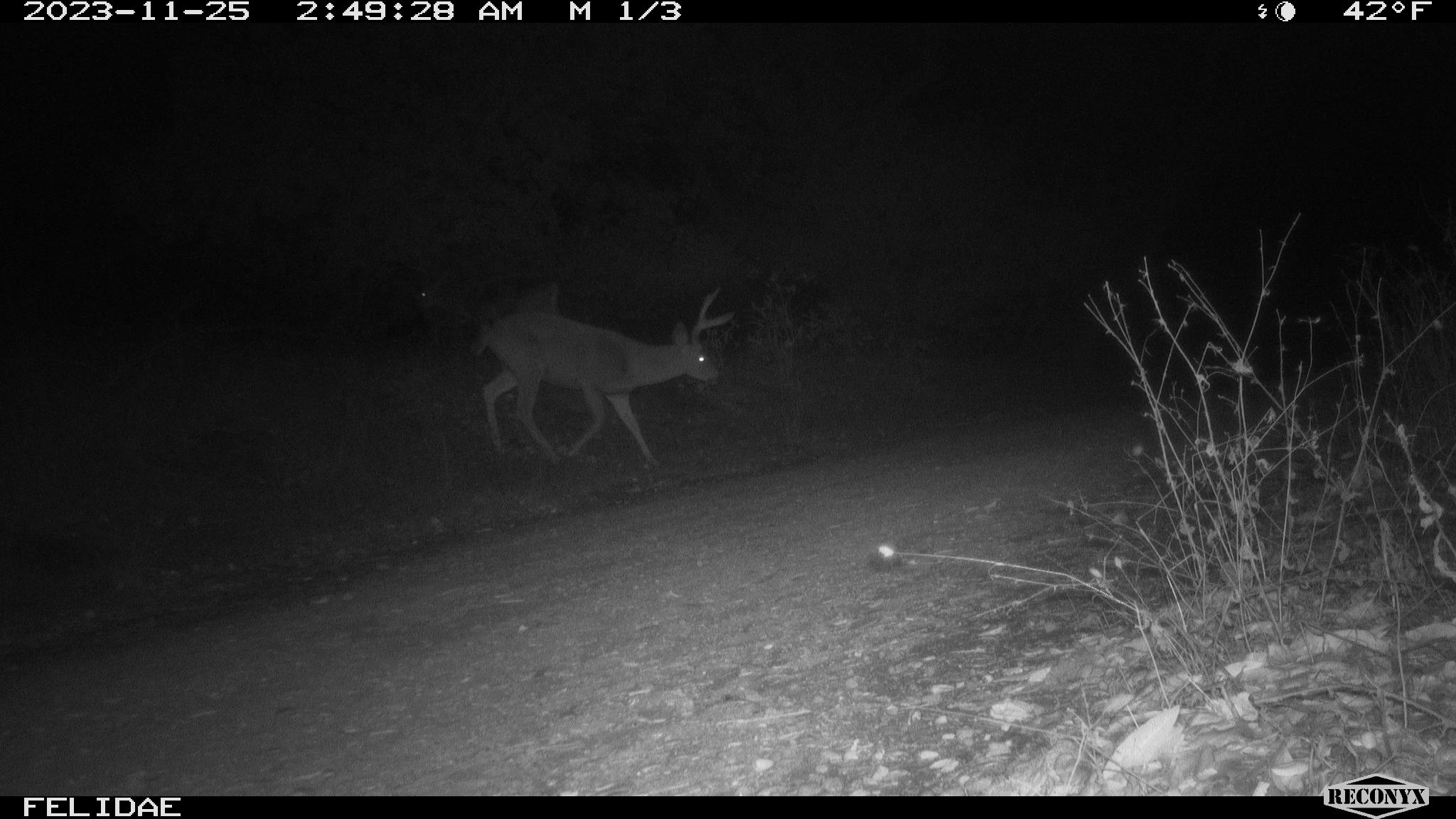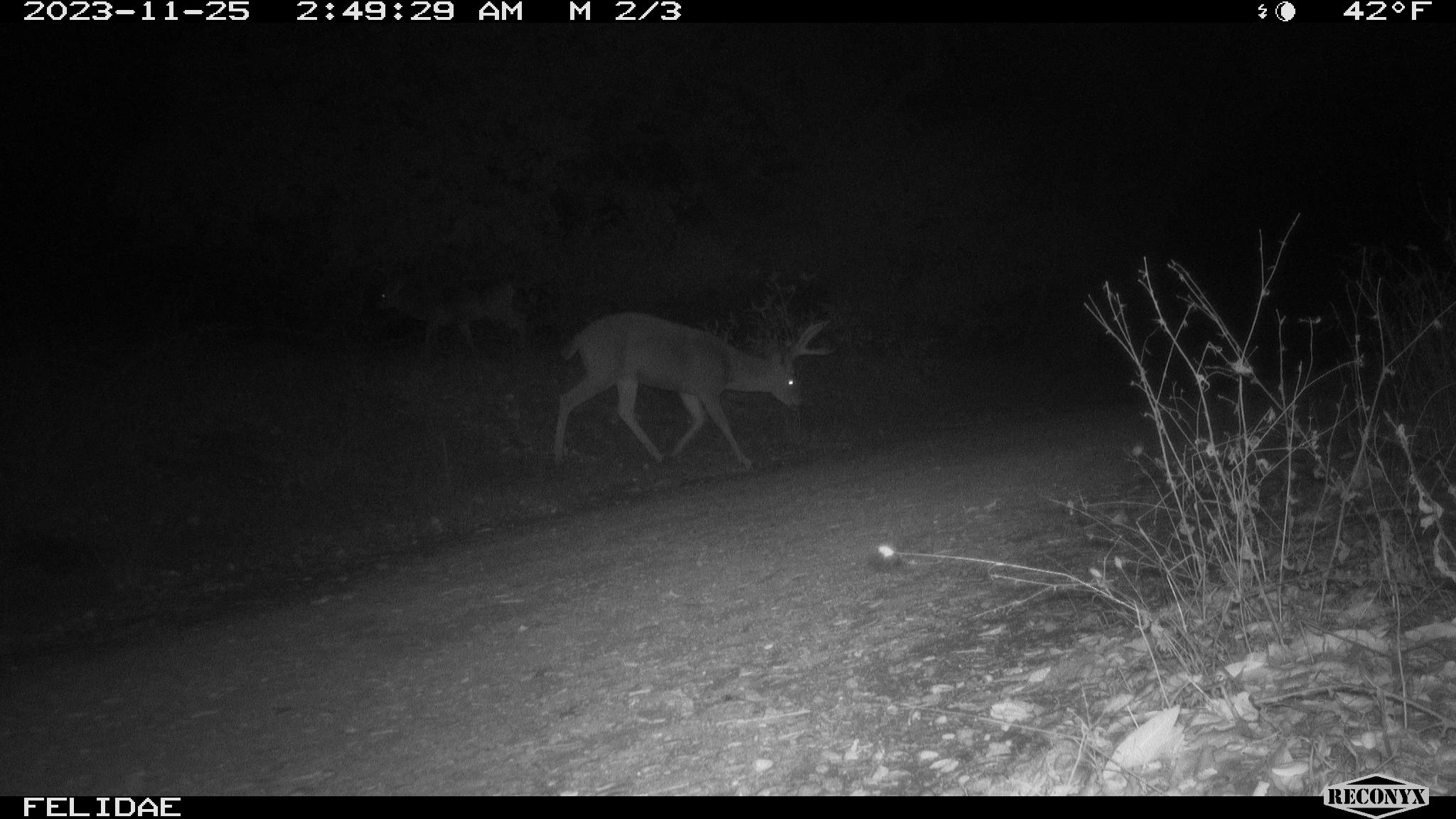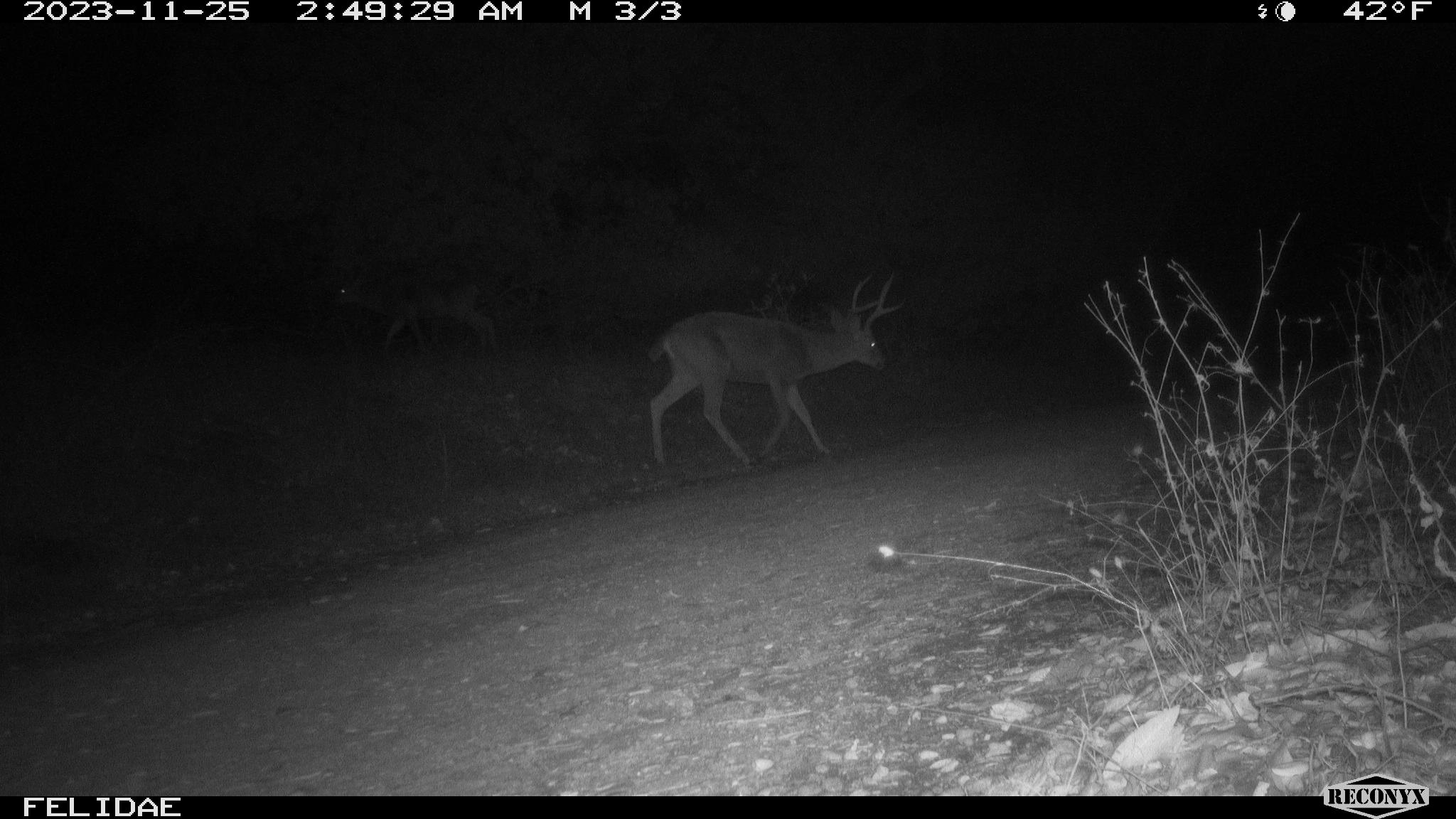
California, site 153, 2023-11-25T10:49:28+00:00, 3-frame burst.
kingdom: Animalia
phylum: Chordata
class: Mammalia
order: Artiodactyla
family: Cervidae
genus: Odocoileus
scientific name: Odocoileus hemionus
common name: mule deer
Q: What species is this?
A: Mule deer (Odocoileus hemionus).